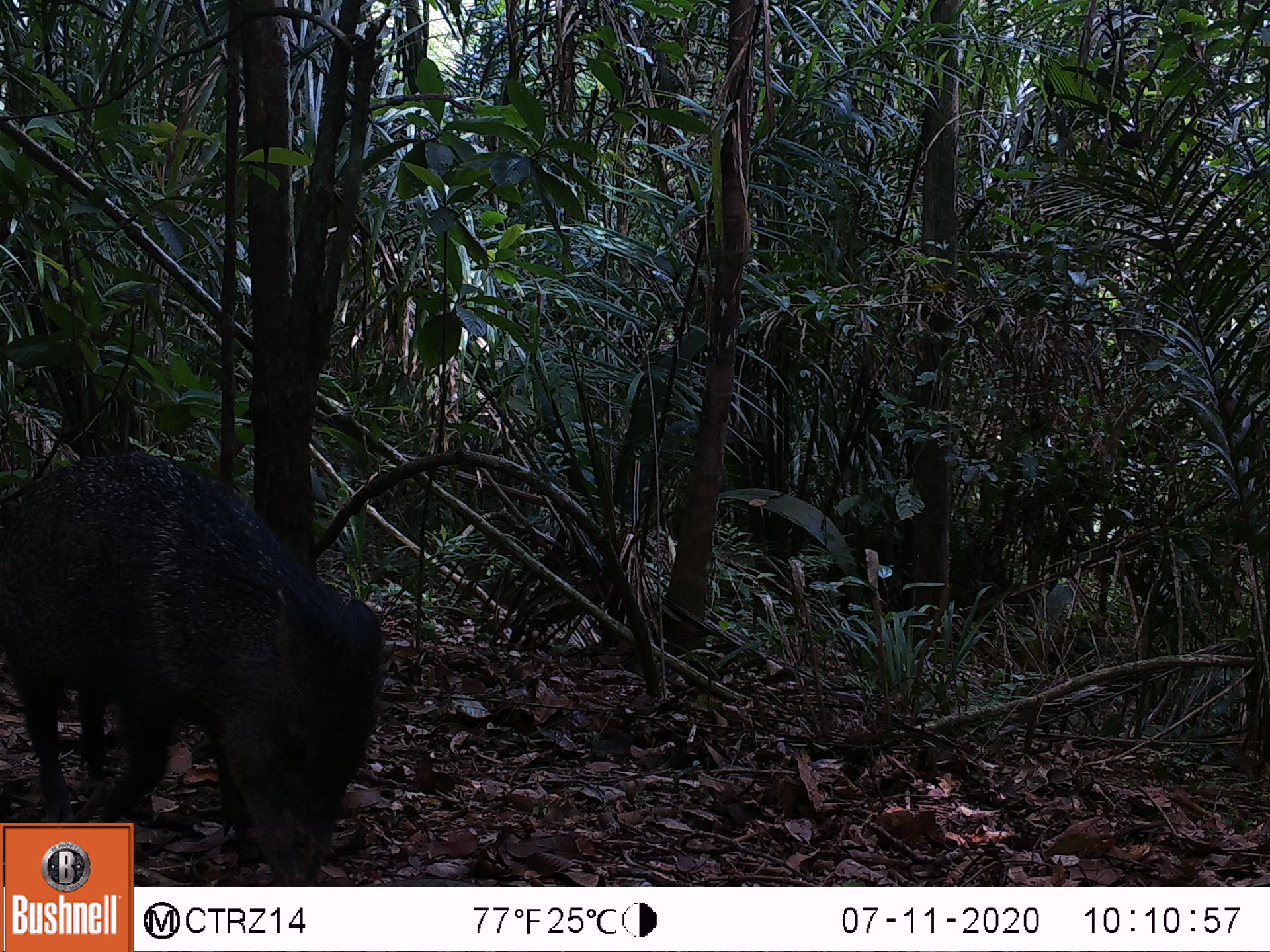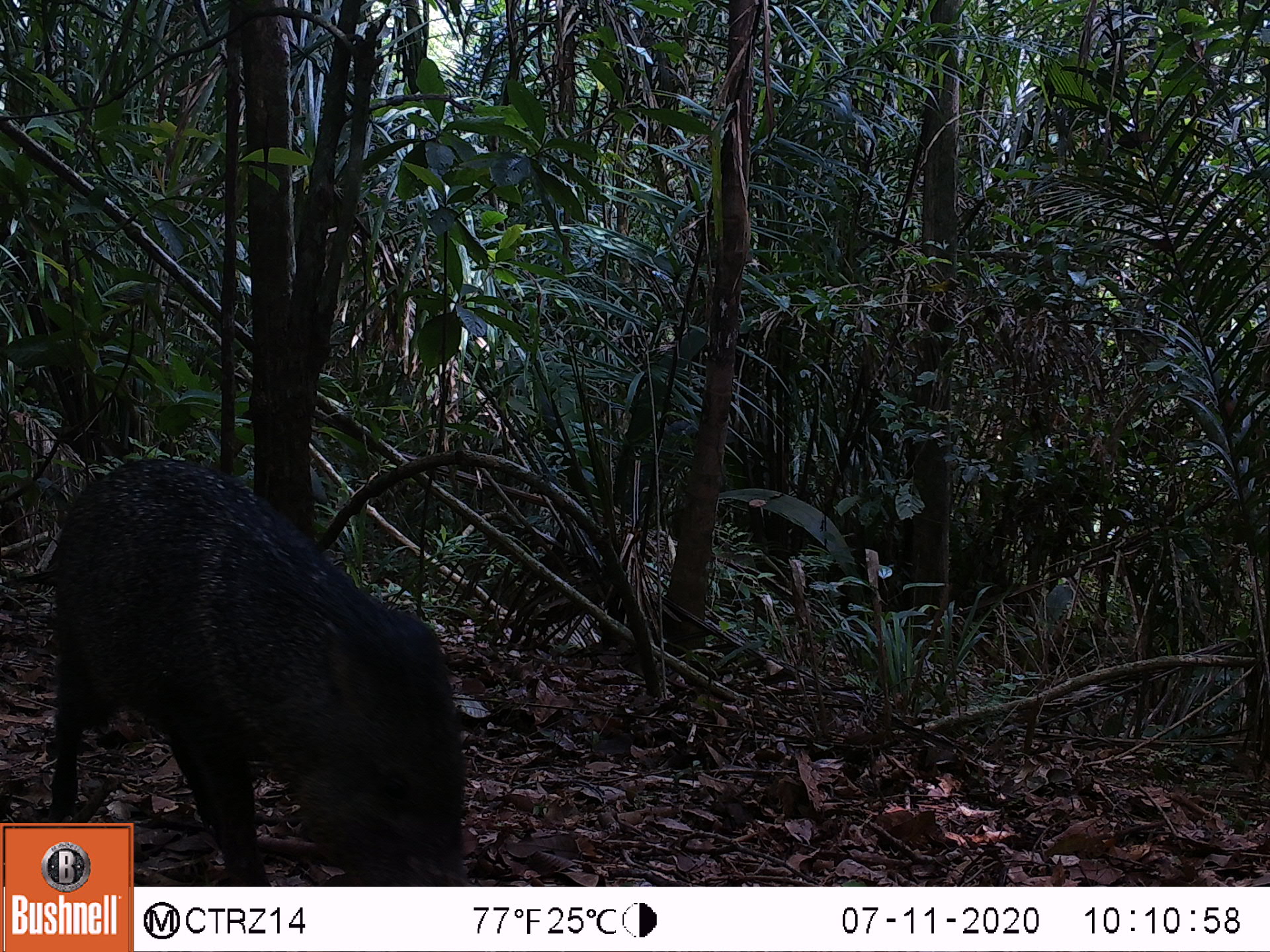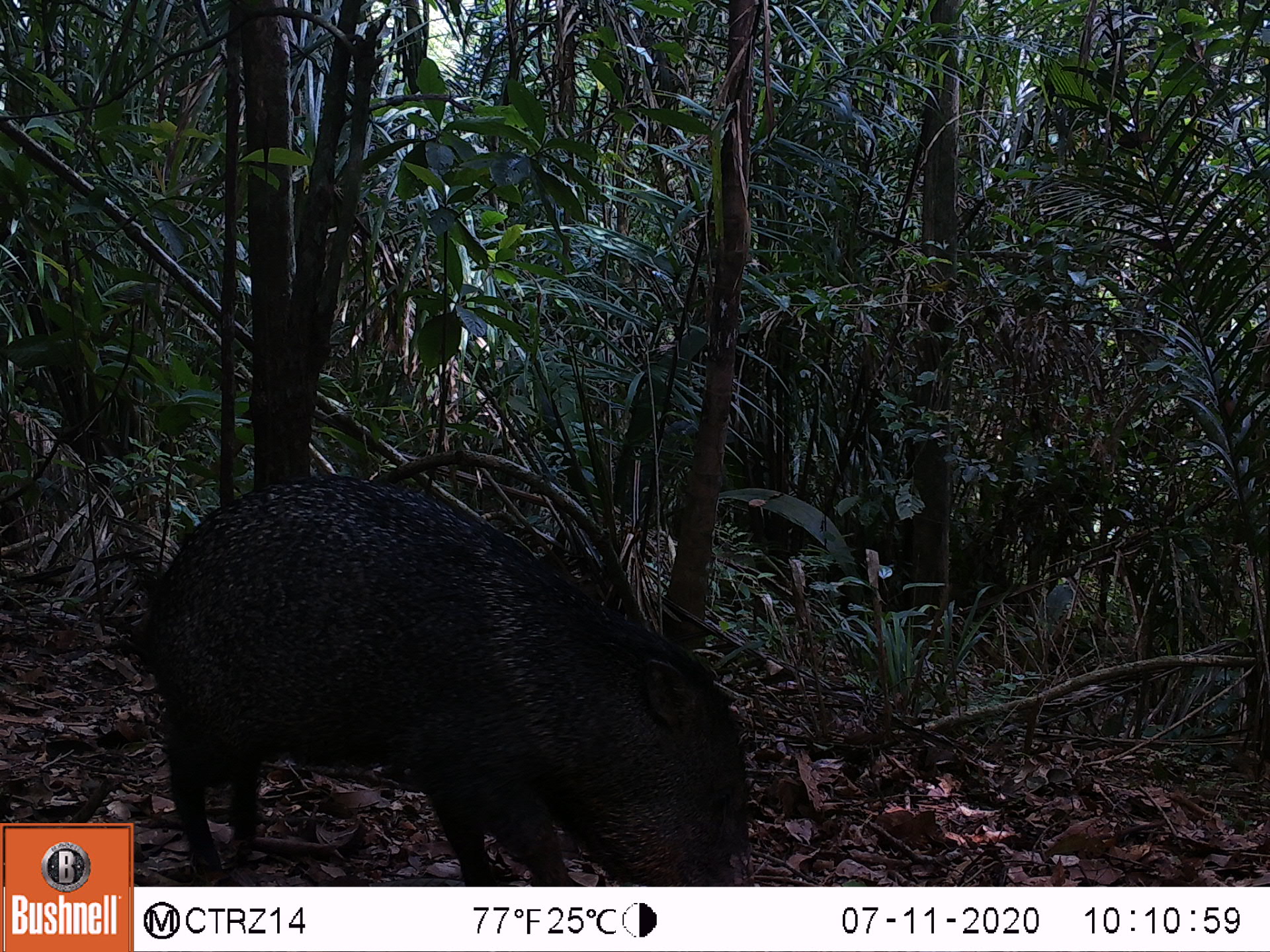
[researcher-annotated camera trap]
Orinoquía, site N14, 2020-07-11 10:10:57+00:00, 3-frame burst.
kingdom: Animalia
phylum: Chordata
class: Mammalia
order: Artiodactyla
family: Tayassuidae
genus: Pecari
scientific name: Pecari tajacu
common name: collared peccary